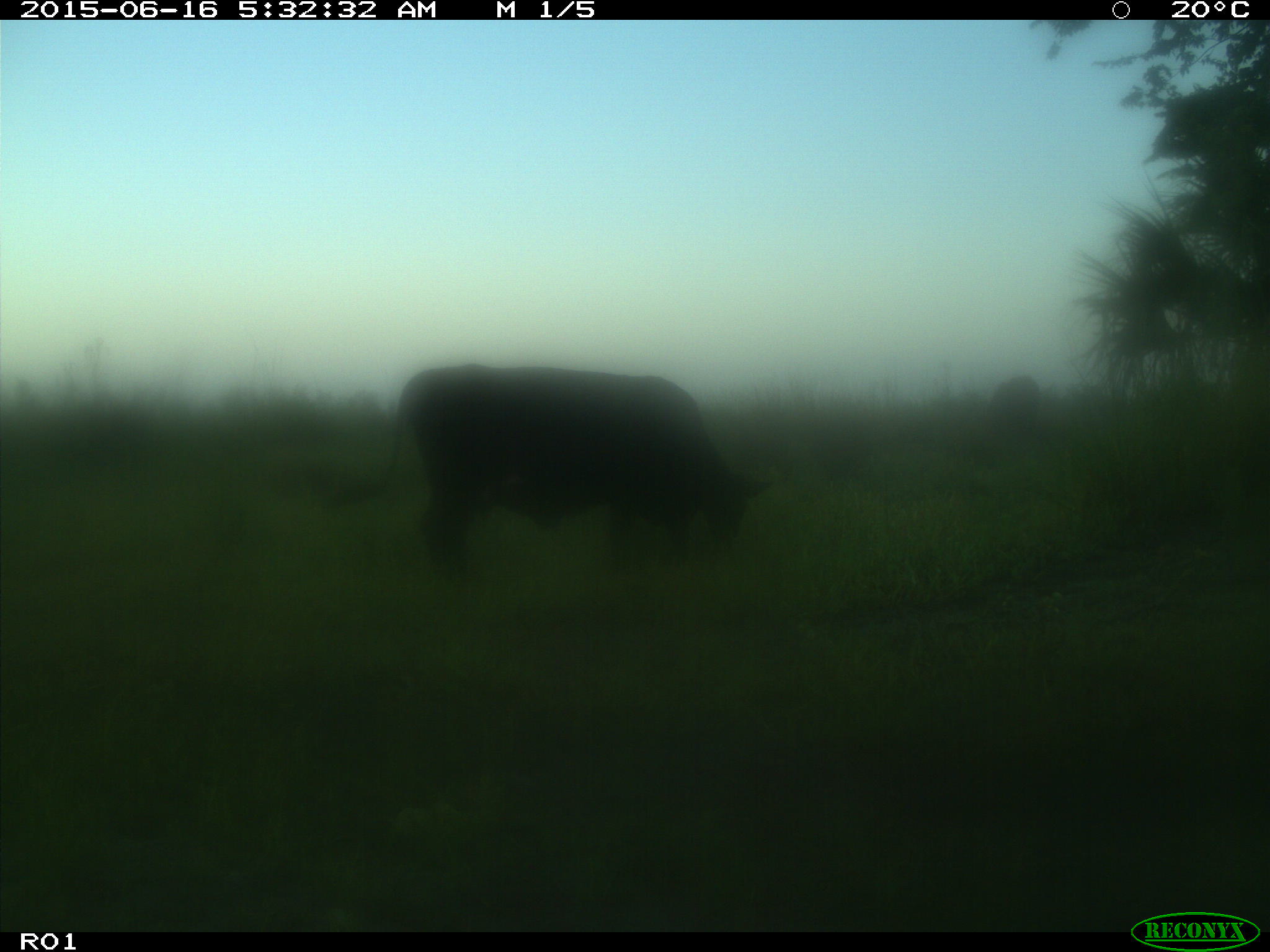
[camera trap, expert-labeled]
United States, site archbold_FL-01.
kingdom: Animalia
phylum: Chordata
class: Mammalia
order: Artiodactyla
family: Bovidae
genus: Bos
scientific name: Bos taurus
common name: domestic cow